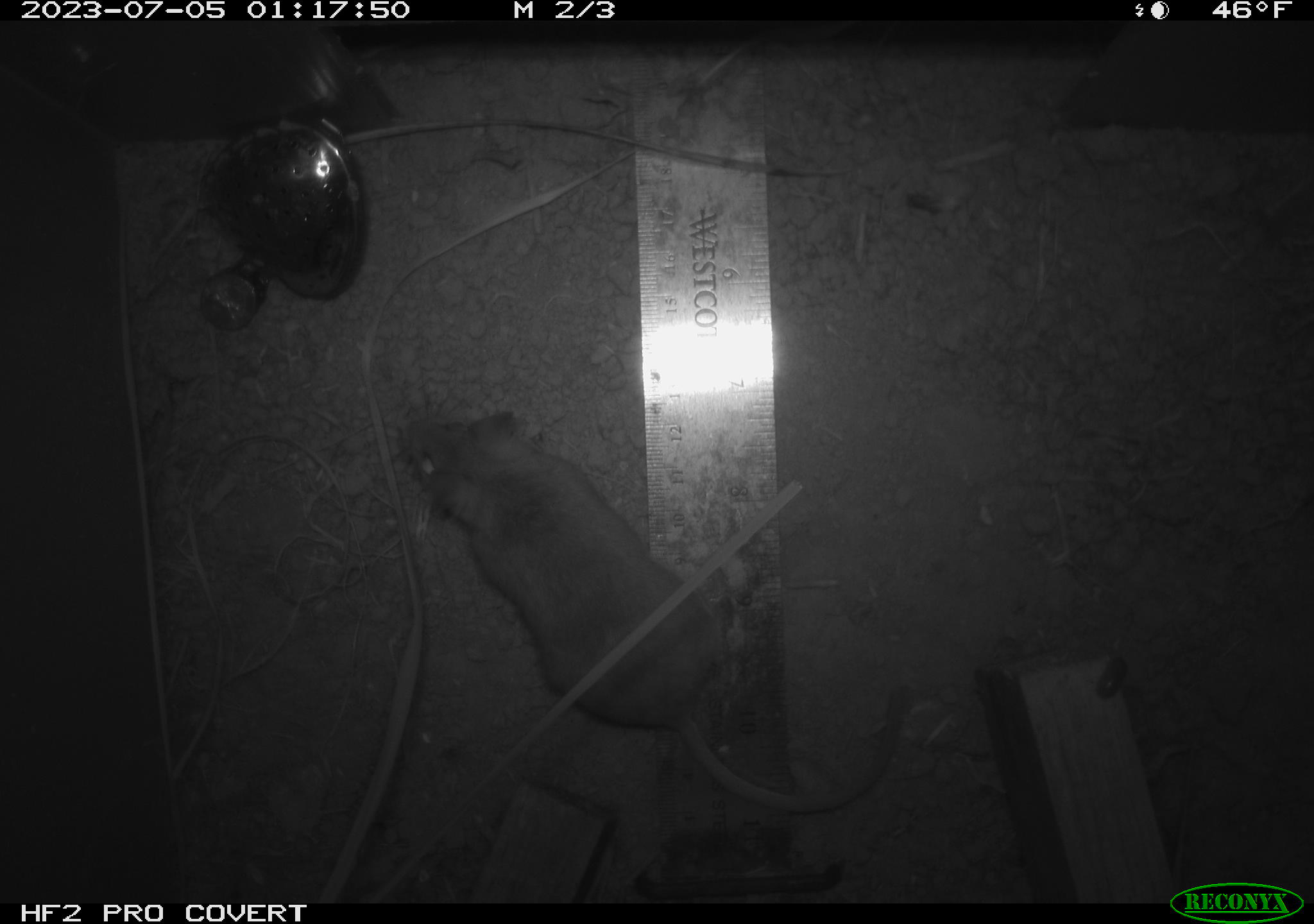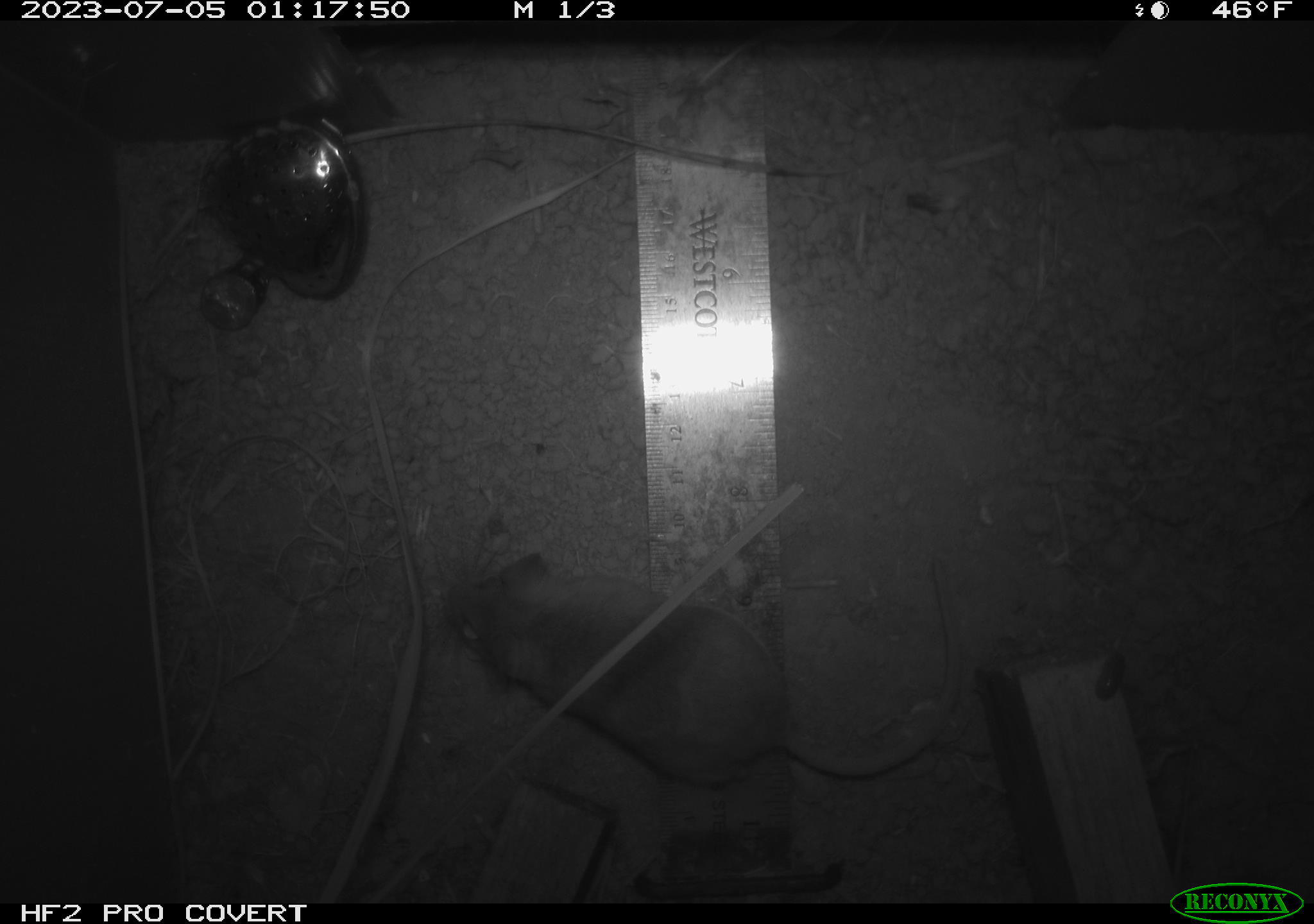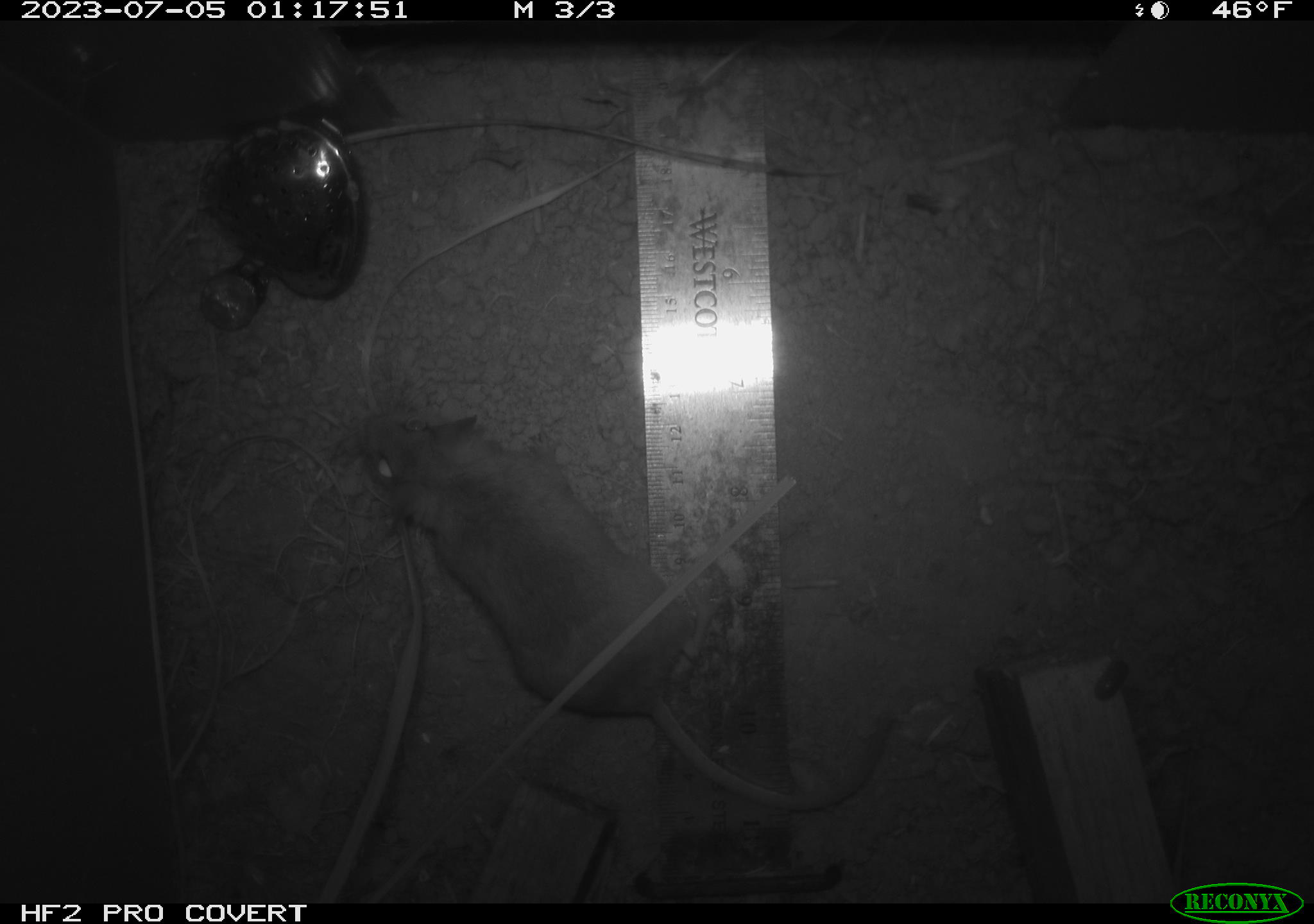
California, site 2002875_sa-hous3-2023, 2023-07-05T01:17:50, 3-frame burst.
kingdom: Animalia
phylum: Chordata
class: Mammalia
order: Rodentia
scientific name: Rodentia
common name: mouse species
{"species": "mouse species (Rodentia)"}